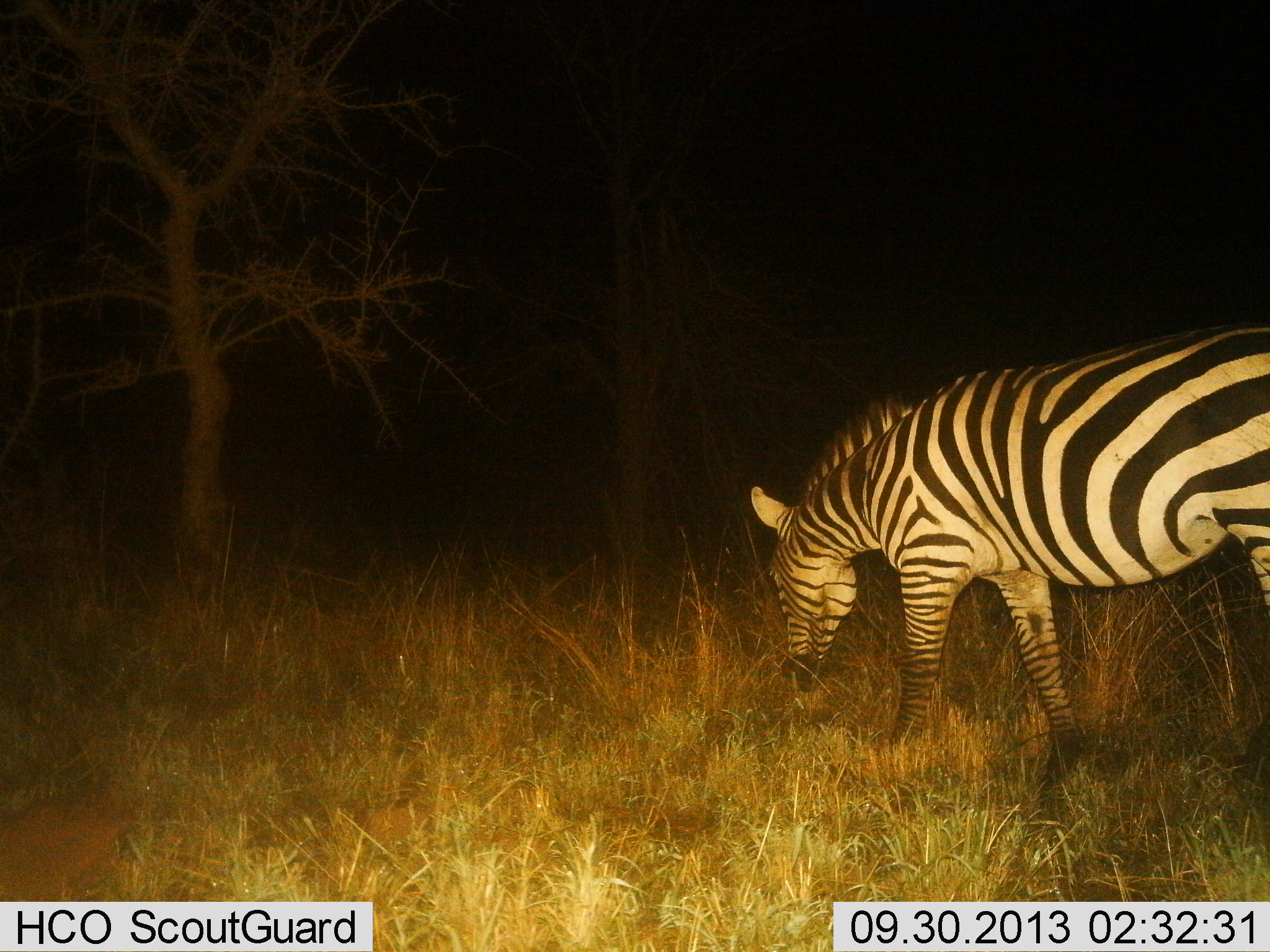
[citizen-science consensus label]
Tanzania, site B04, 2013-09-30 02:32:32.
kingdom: Animalia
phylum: Chordata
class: Mammalia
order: Perissodactyla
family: Equidae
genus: Equus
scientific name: Equus quagga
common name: plains zebra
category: zebra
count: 1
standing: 31%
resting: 0%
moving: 8%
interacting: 0%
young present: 0%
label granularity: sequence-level